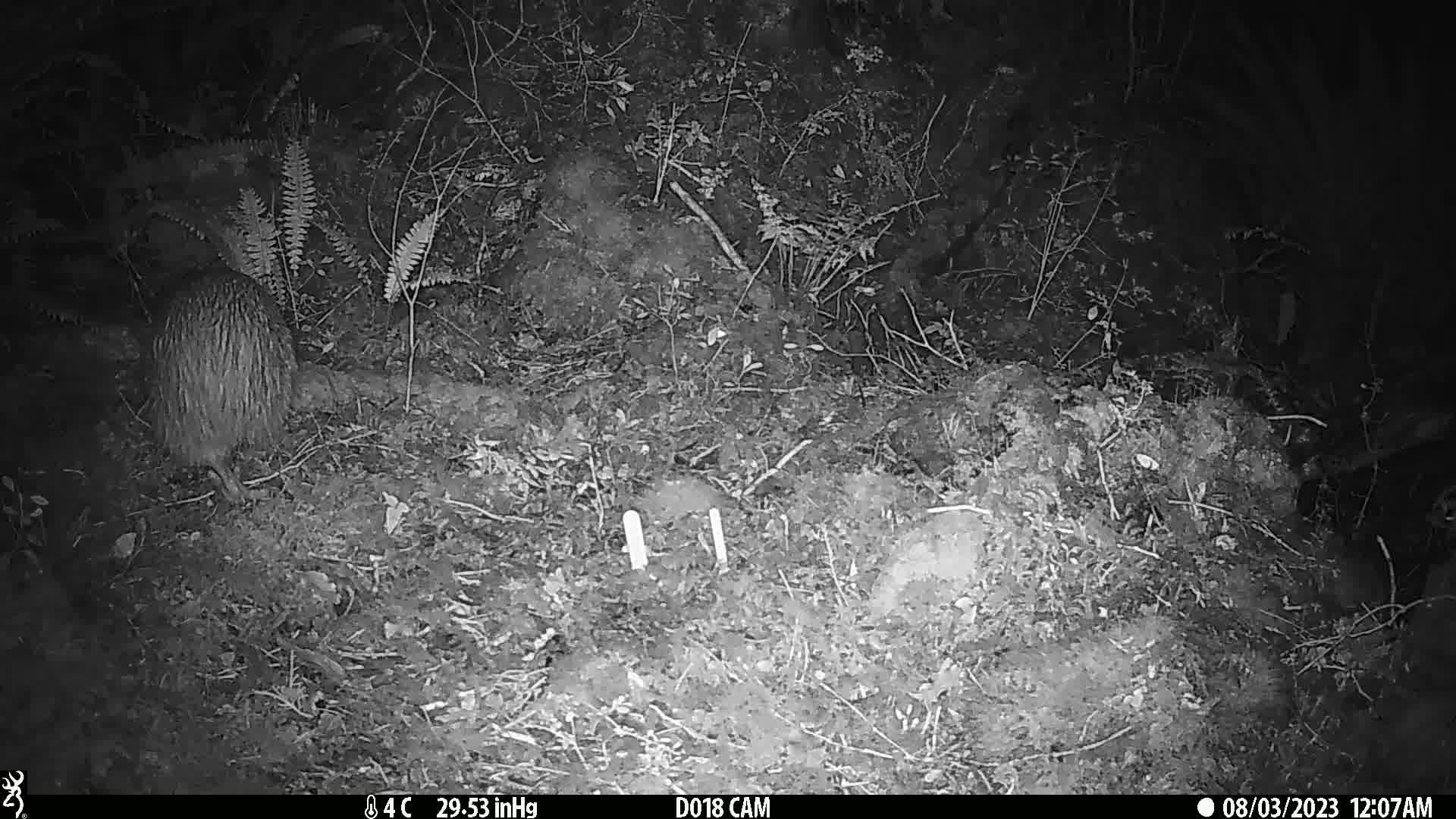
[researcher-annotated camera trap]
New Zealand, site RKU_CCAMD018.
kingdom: Animalia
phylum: Chordata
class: Aves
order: Apterygiformes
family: Apterygidae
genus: Apteryx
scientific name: Apteryx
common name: kiwi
Kiwi (Apteryx).